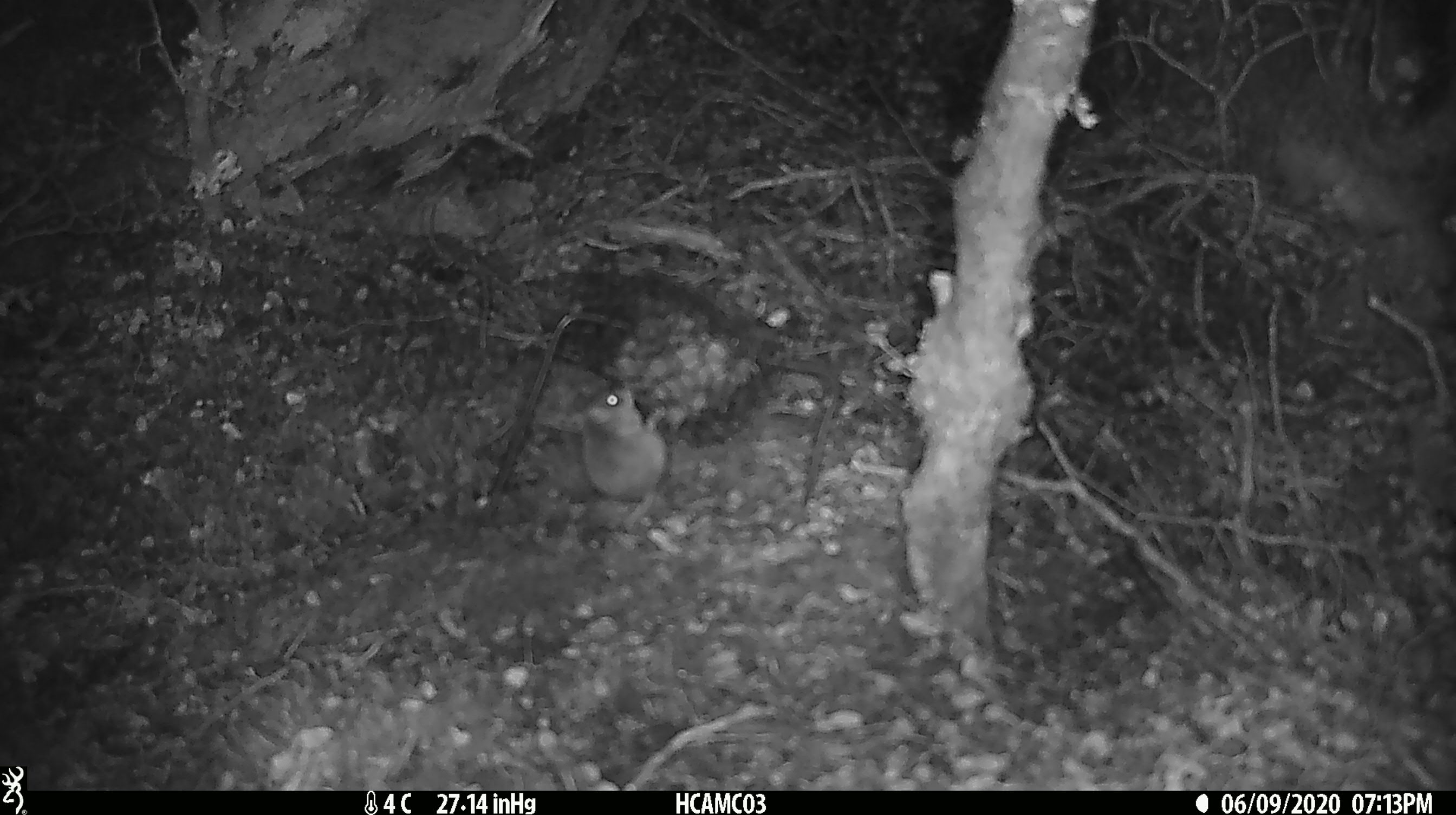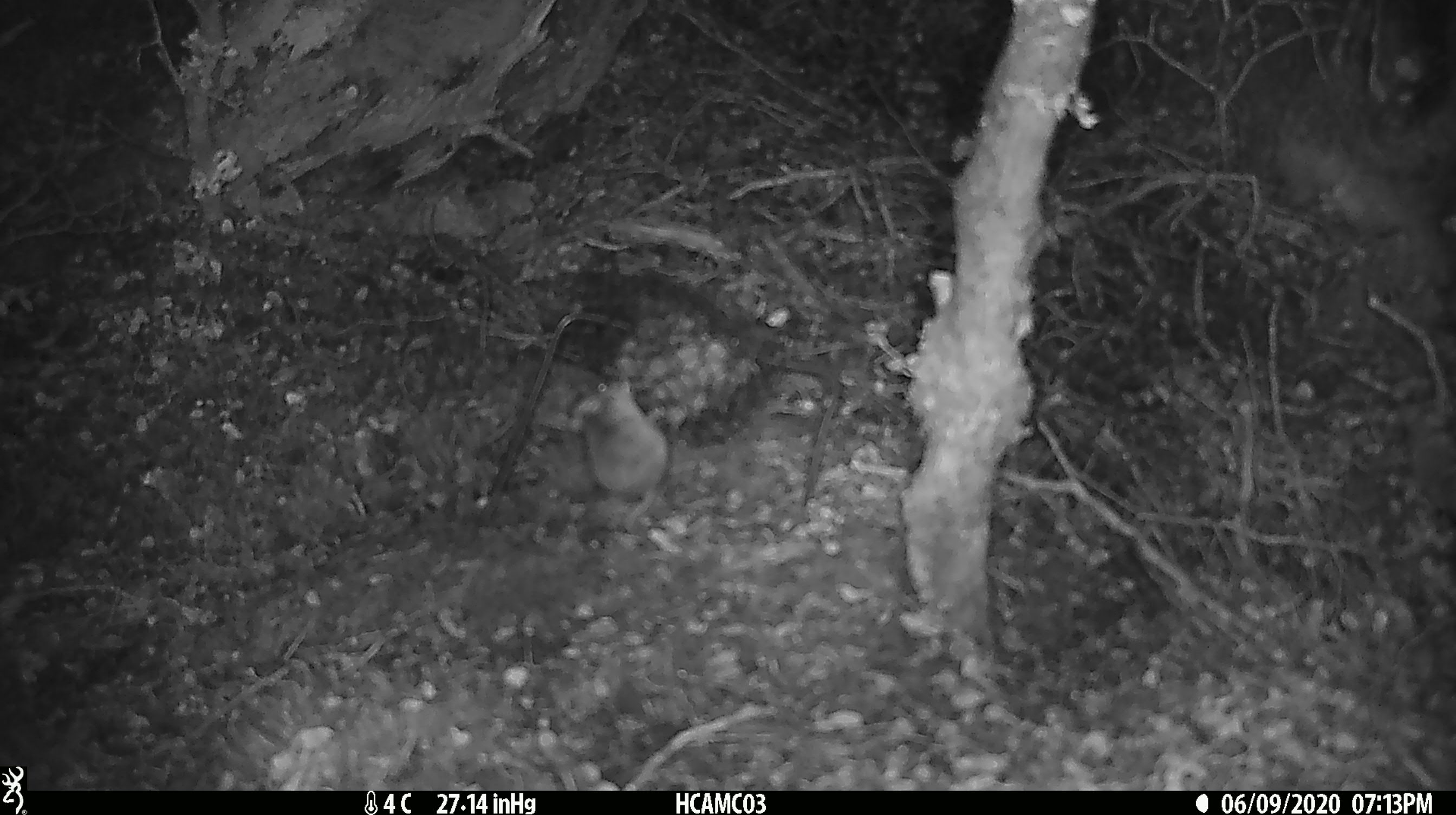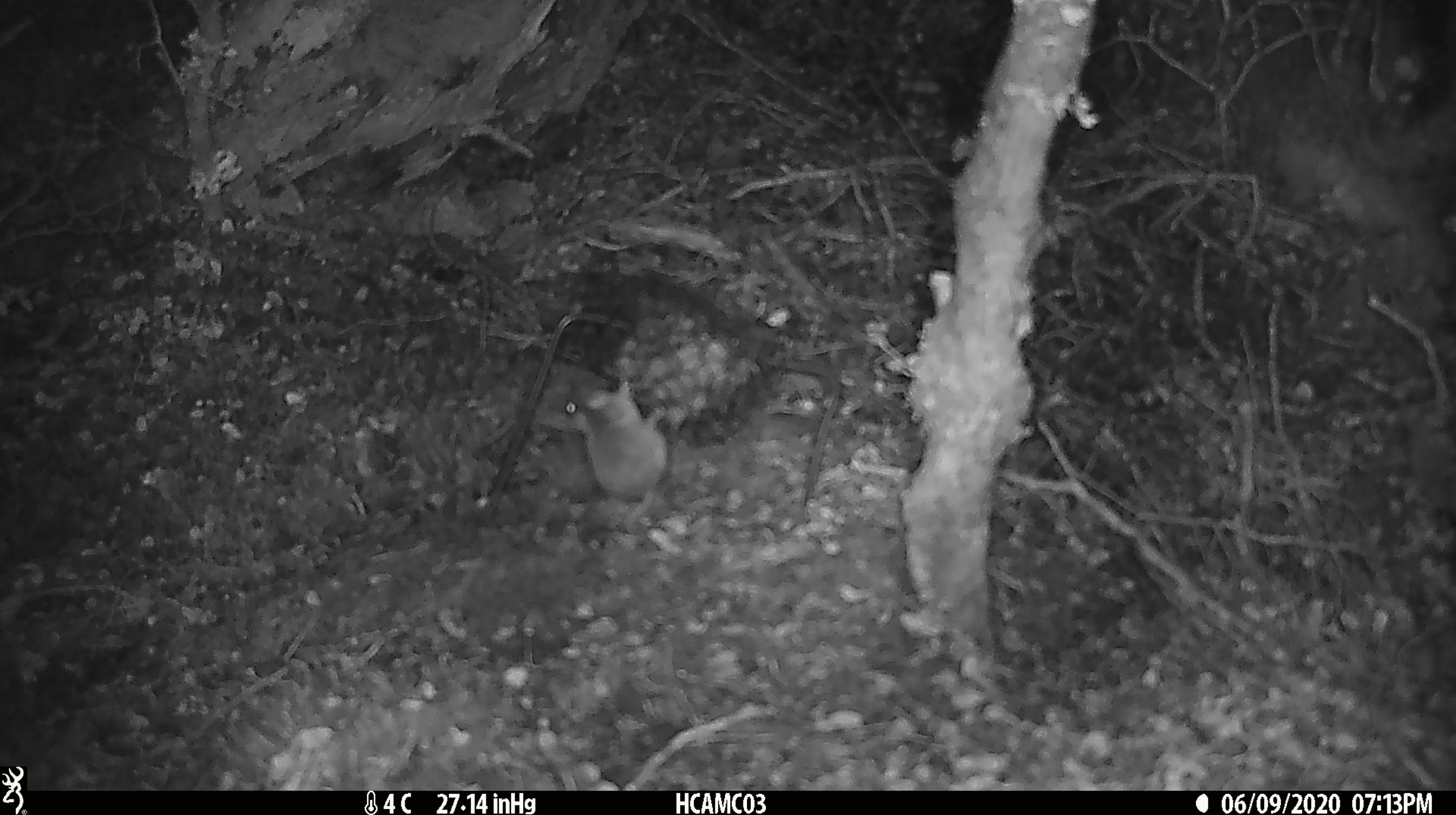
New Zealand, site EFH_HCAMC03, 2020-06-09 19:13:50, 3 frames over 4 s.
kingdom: Animalia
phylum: Chordata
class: Mammalia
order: Rodentia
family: Muridae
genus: Mus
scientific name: Mus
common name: mouse